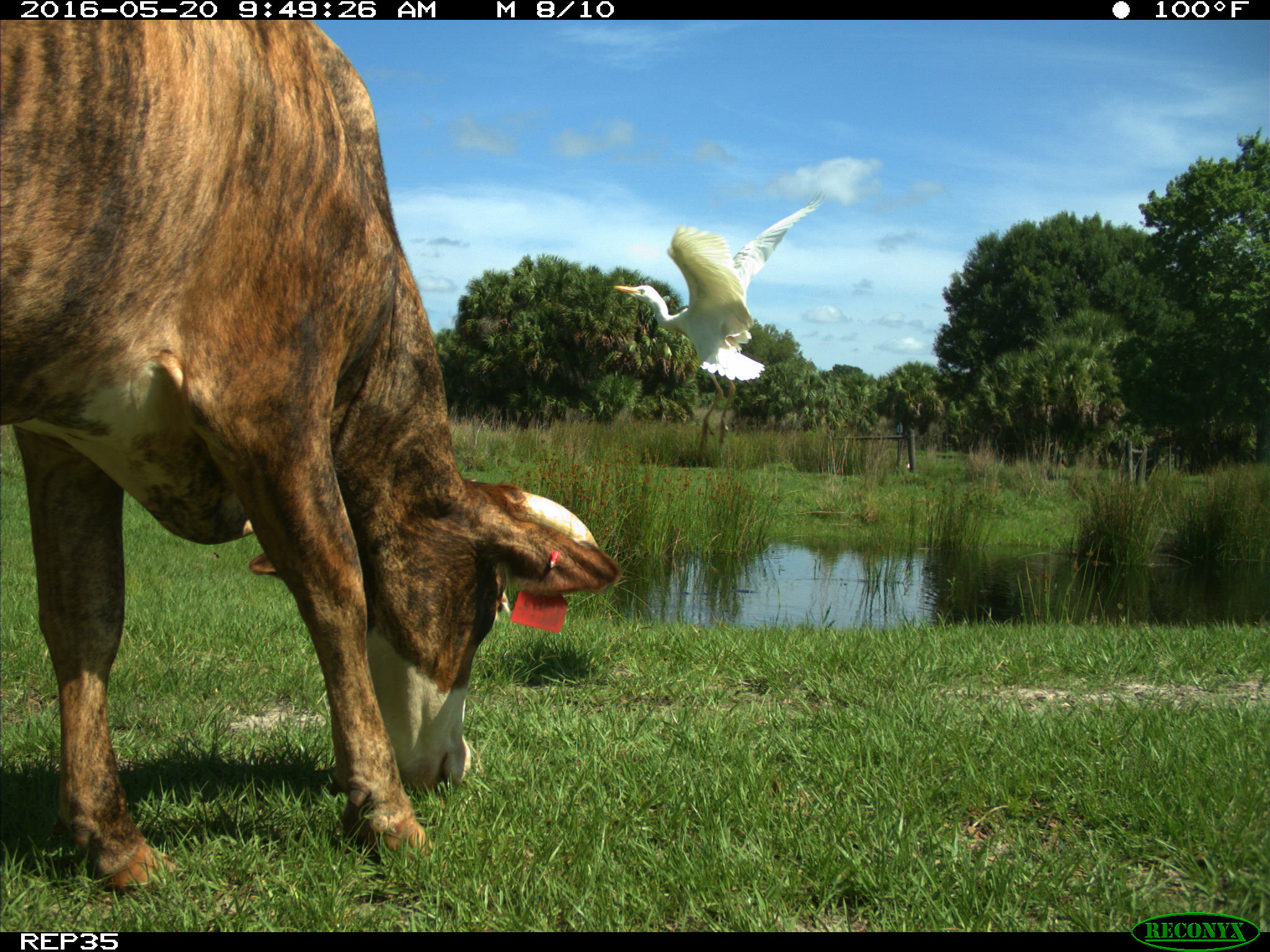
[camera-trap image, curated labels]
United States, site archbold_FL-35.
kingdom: Animalia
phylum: Chordata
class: Mammalia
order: Artiodactyla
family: Bovidae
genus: Bos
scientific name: Bos taurus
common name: domestic cow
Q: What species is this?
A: Bos taurus (domestic cow).